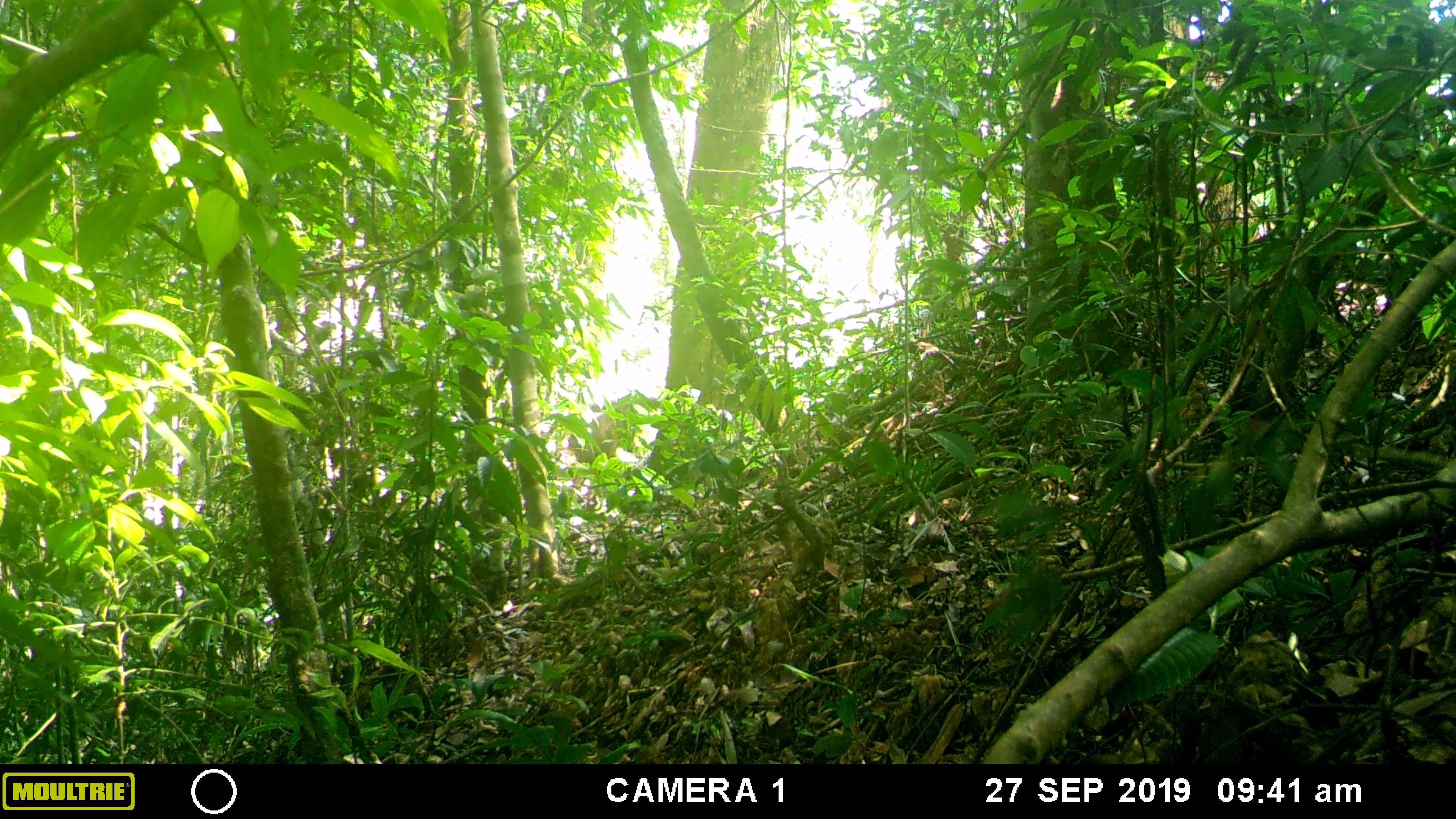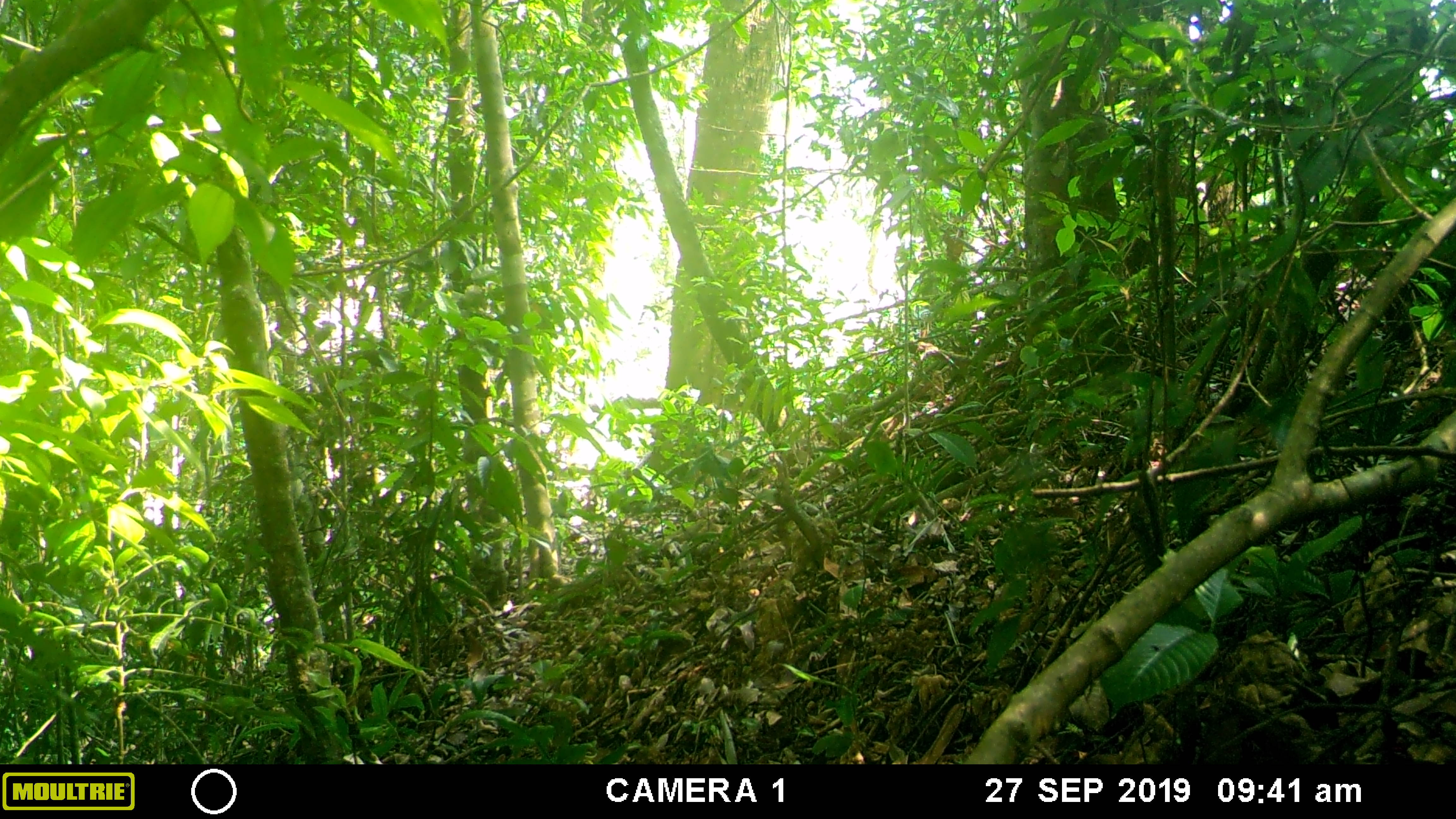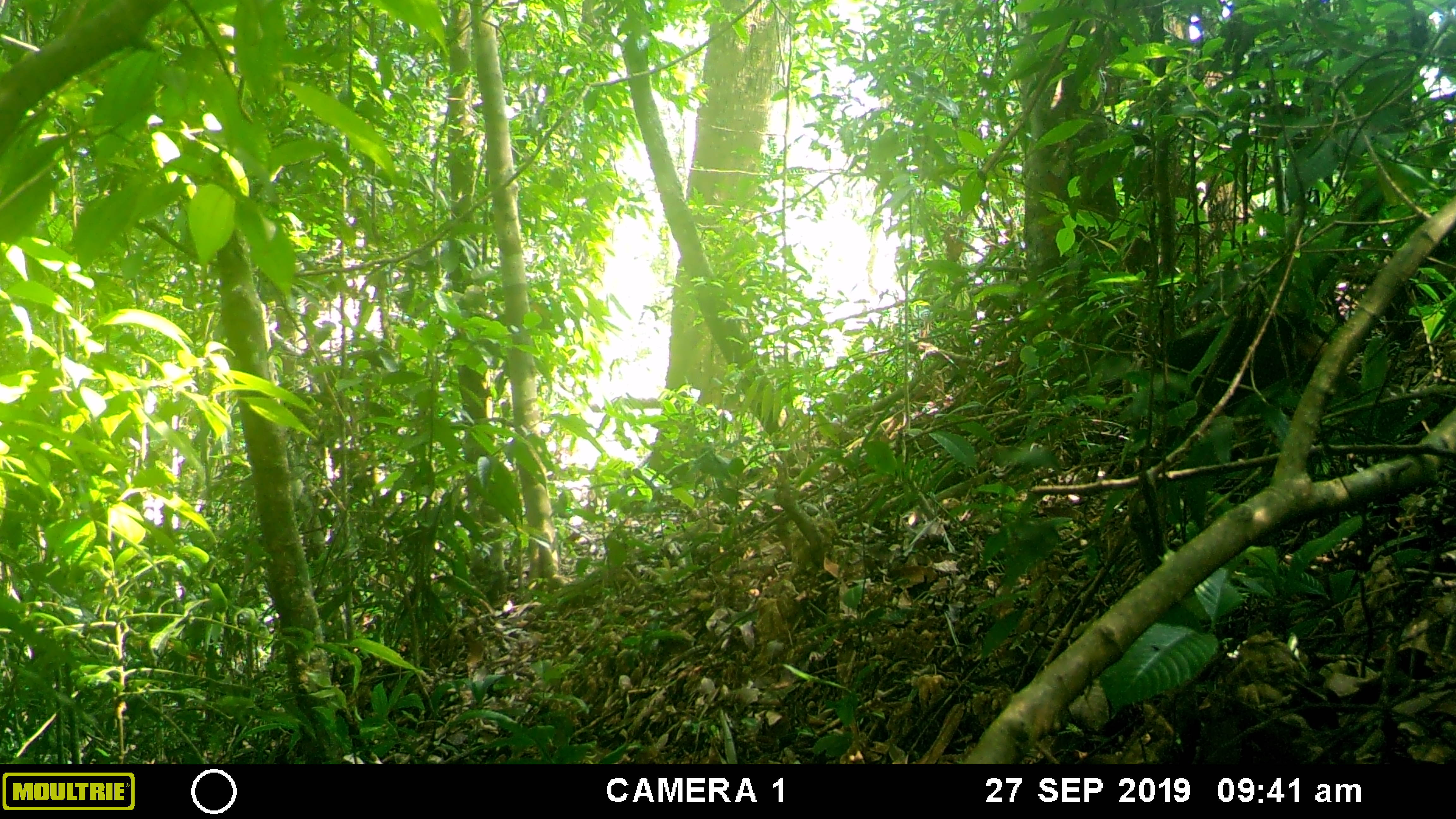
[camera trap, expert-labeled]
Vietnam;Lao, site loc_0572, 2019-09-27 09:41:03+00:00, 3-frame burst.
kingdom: Animalia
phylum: Chordata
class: Mammalia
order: Primates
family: Cercopithecidae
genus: Macaca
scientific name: Macaca arctoides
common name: stump-tailed macaque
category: stump tailed macaque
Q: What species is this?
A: Stump tailed macaque (stump-tailed macaque) (Macaca arctoides).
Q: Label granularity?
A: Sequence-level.